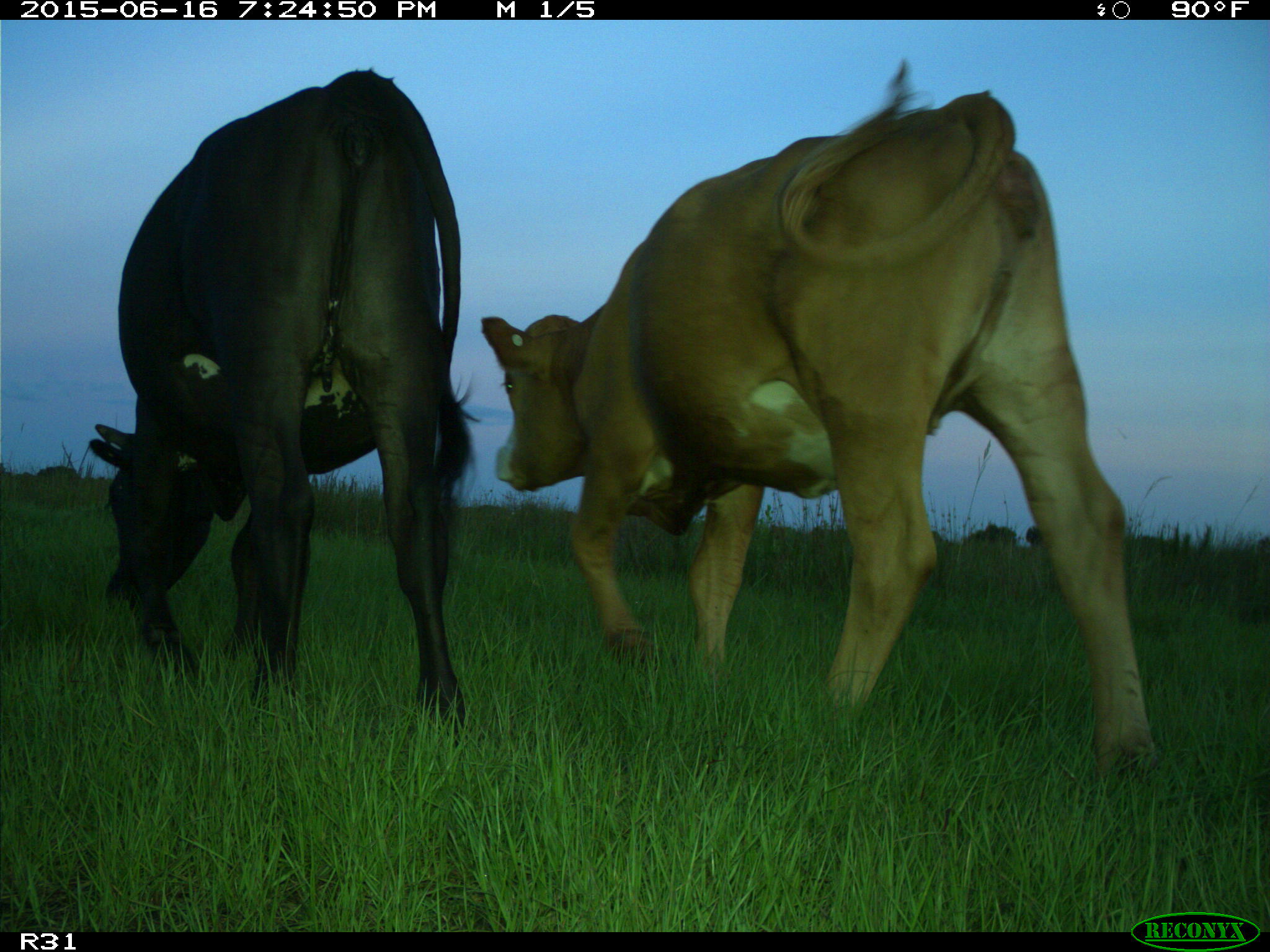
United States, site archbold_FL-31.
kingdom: Animalia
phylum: Chordata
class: Mammalia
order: Artiodactyla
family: Bovidae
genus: Bos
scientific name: Bos taurus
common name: domestic cow